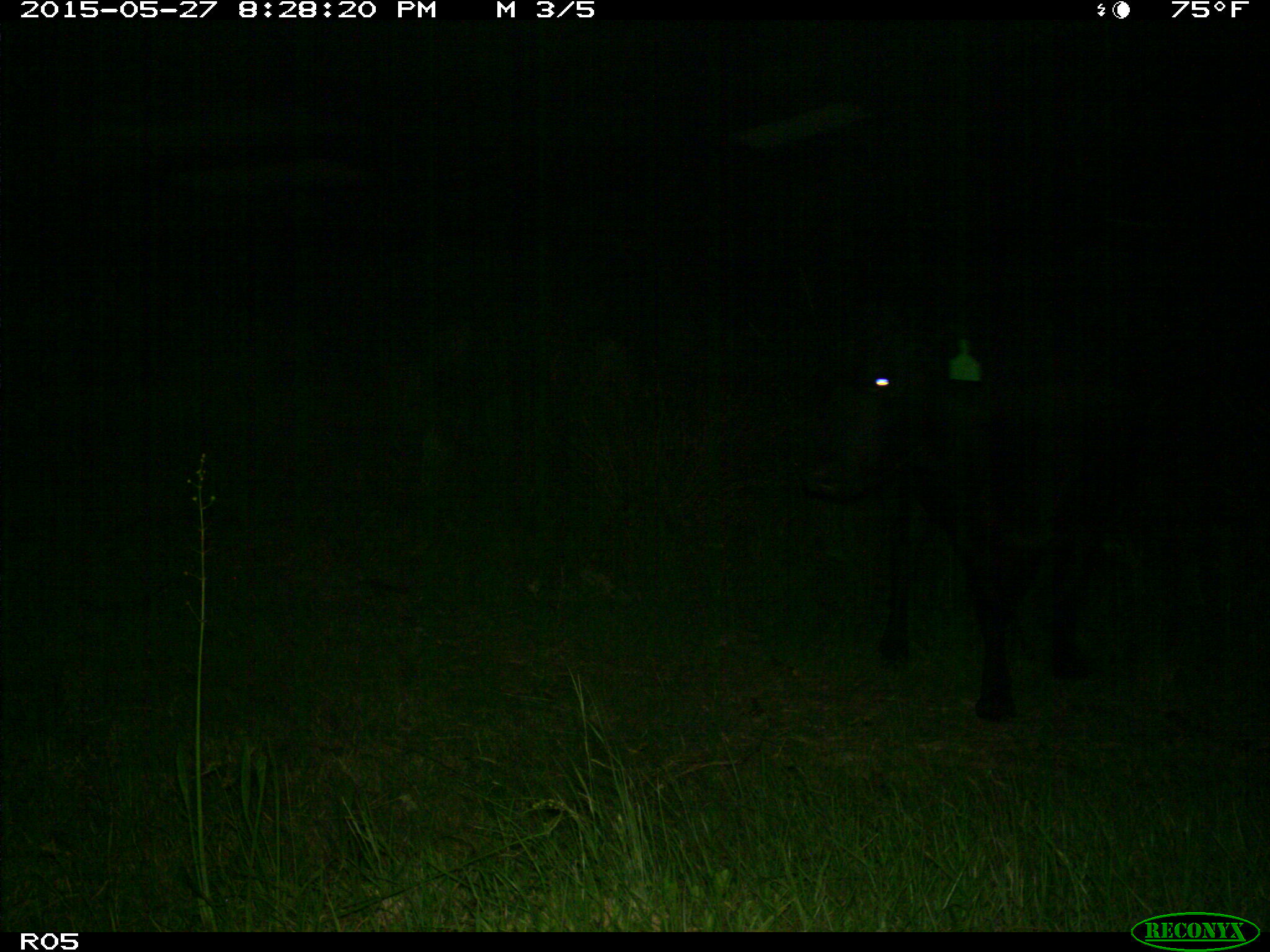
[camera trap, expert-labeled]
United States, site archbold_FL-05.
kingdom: Animalia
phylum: Chordata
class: Mammalia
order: Artiodactyla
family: Bovidae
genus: Bos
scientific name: Bos taurus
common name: domestic cow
Bos taurus (domestic cow).